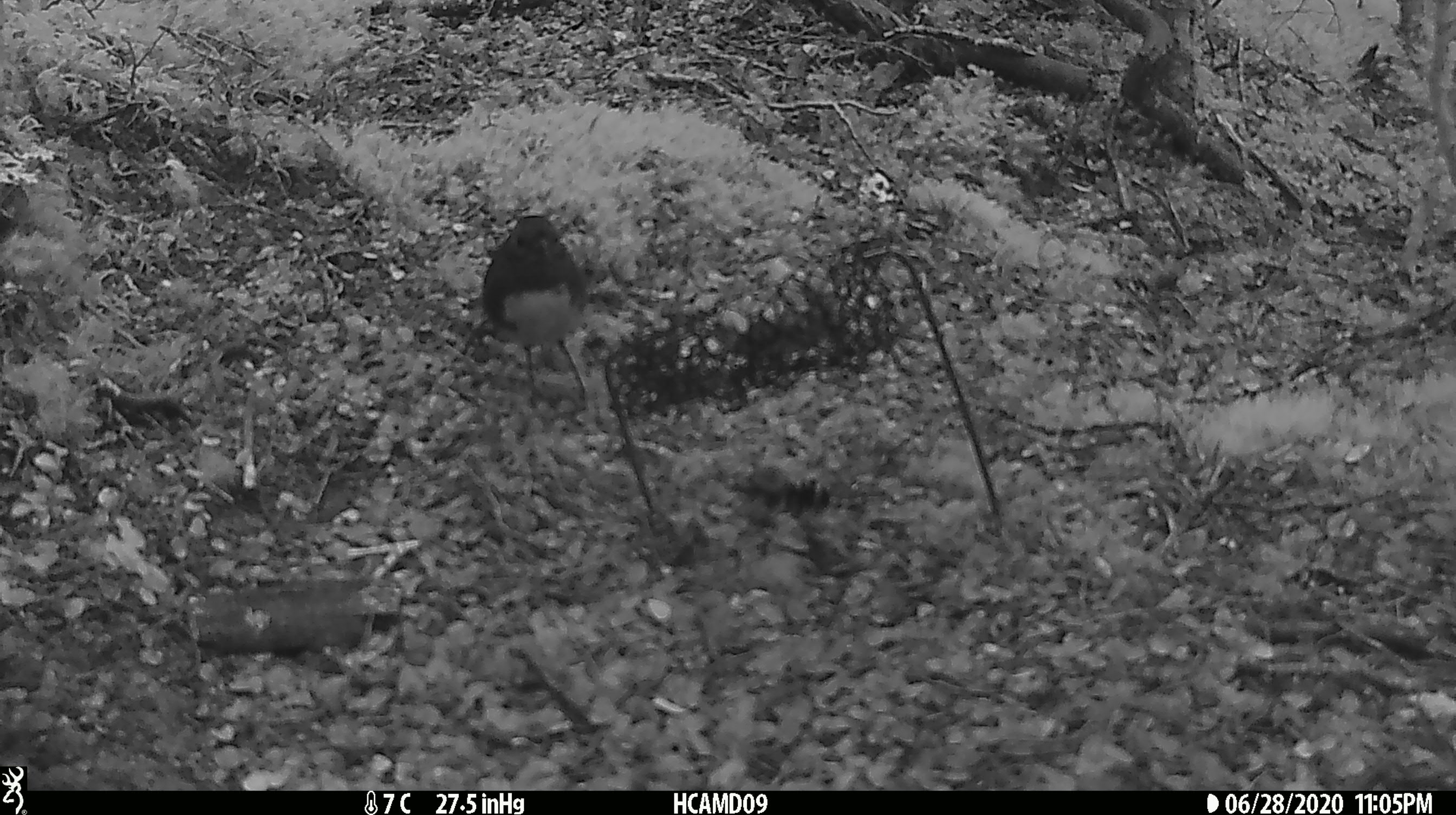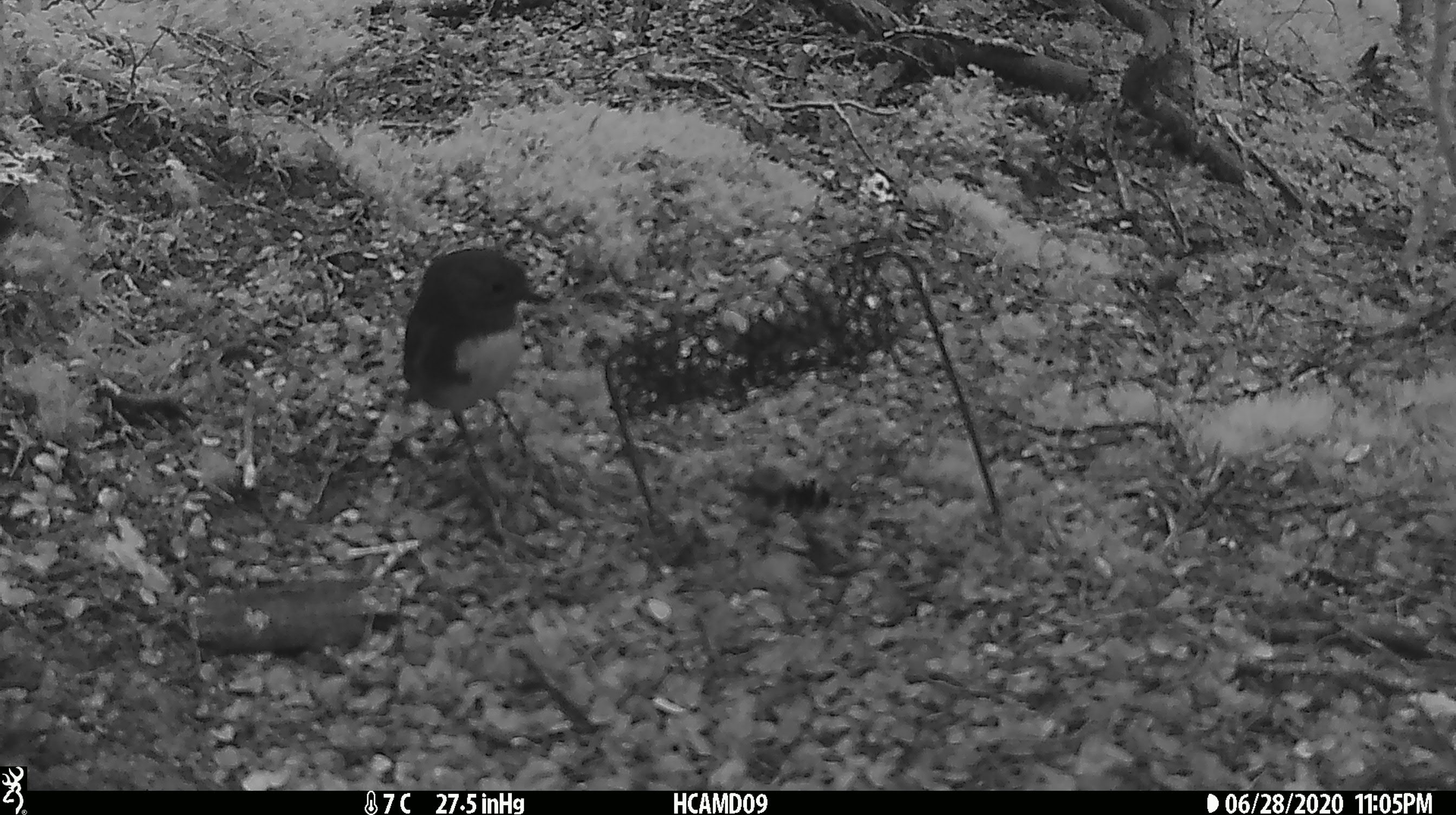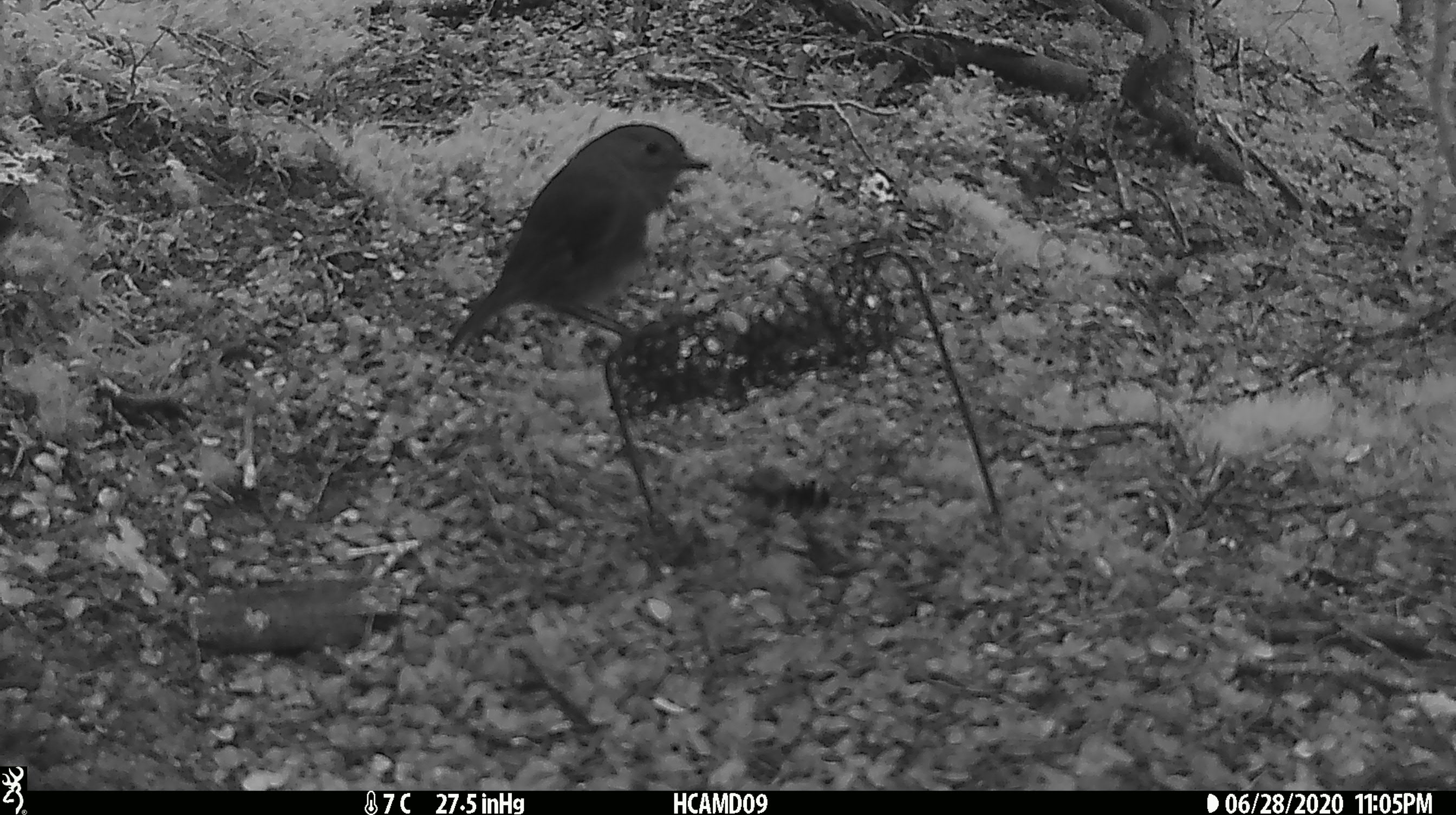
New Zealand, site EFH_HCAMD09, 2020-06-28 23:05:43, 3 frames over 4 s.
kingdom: Animalia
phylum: Chordata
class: Aves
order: Passeriformes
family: Petroicidae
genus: Petroica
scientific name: Petroica australis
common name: new zealand robin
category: robin